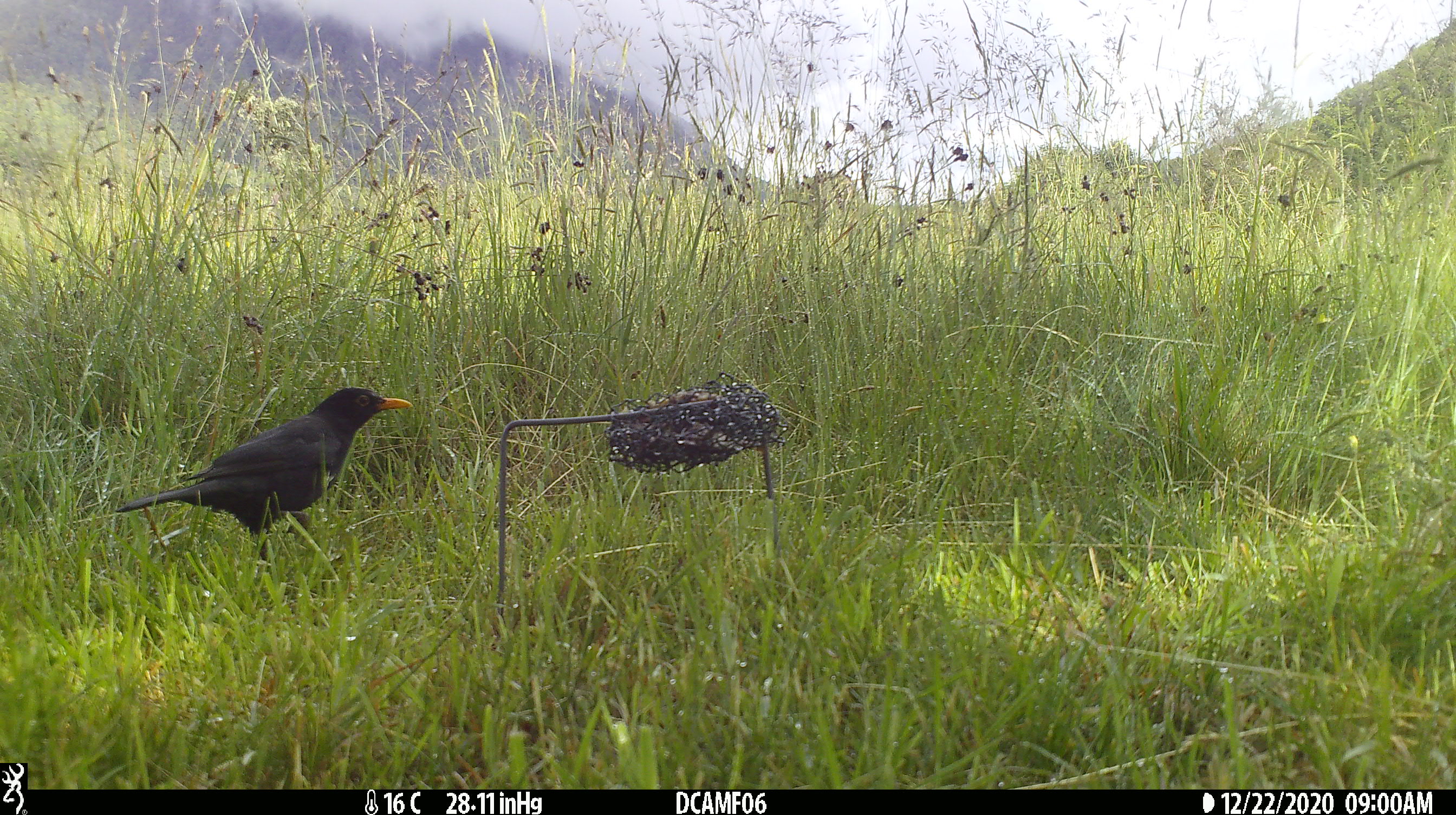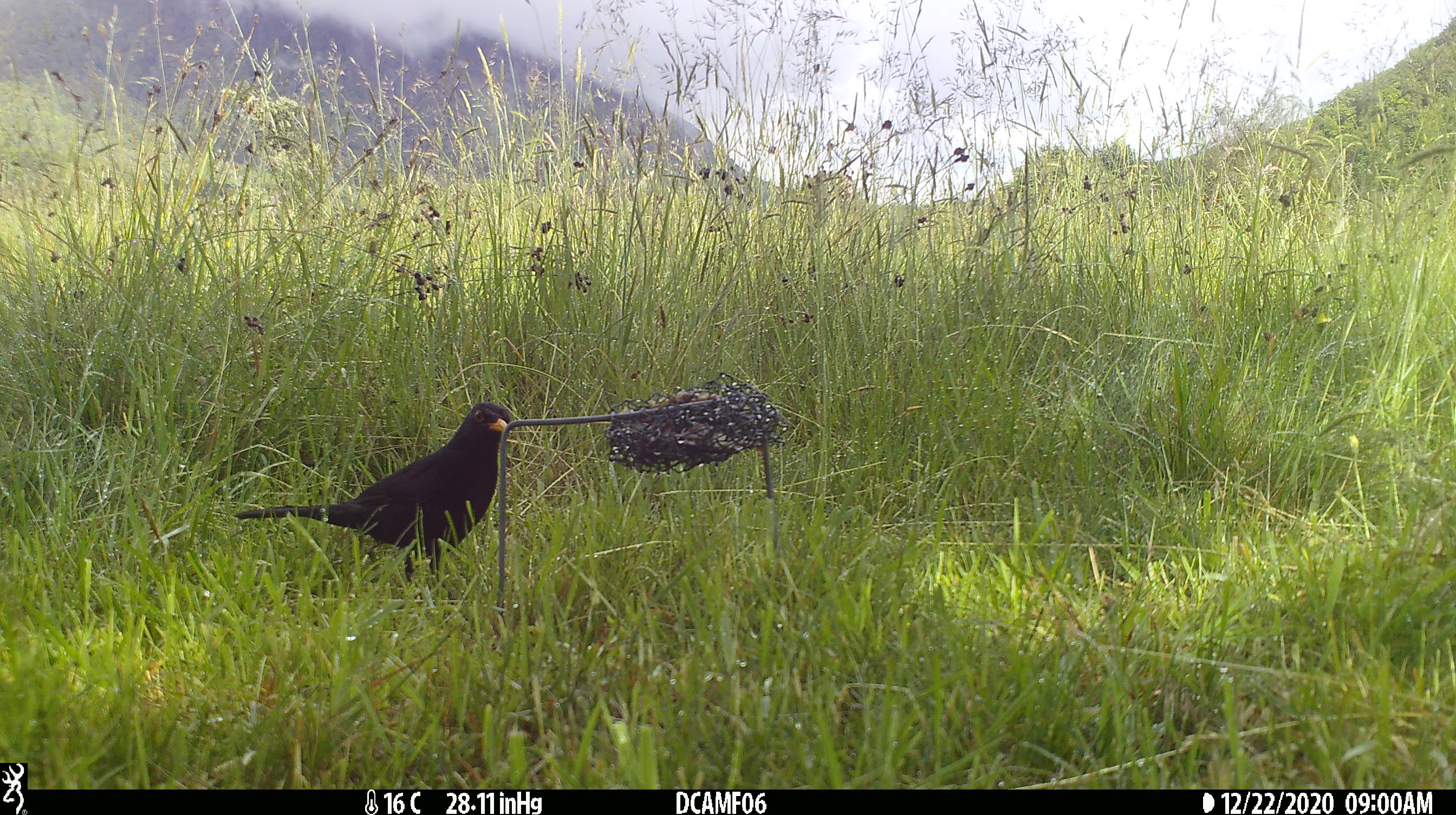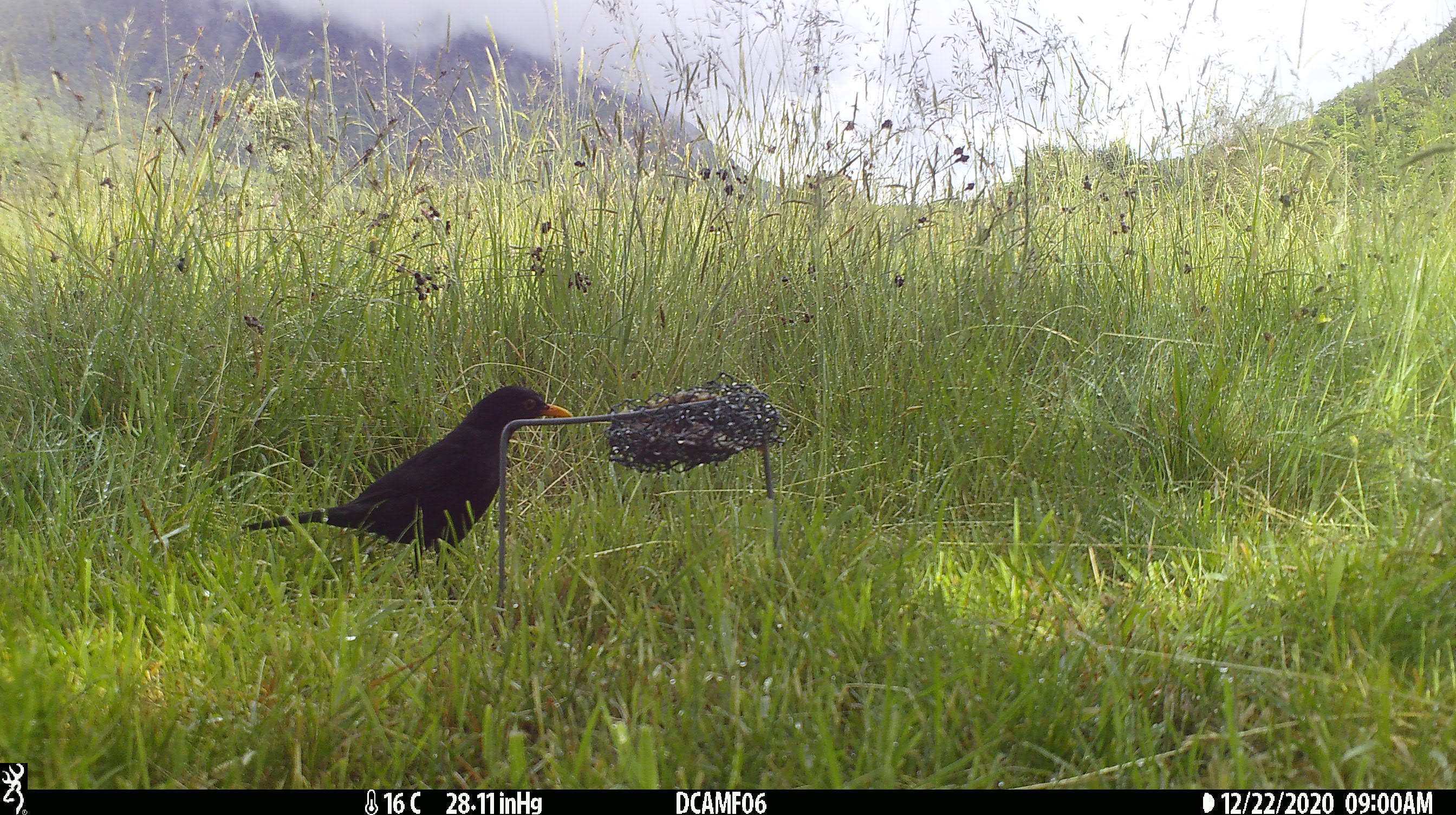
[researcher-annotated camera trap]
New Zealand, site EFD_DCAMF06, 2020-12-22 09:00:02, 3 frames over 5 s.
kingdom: Animalia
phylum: Chordata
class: Aves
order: Passeriformes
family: Turdidae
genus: Turdus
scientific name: Turdus merula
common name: eurasian blackbird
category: blackbird